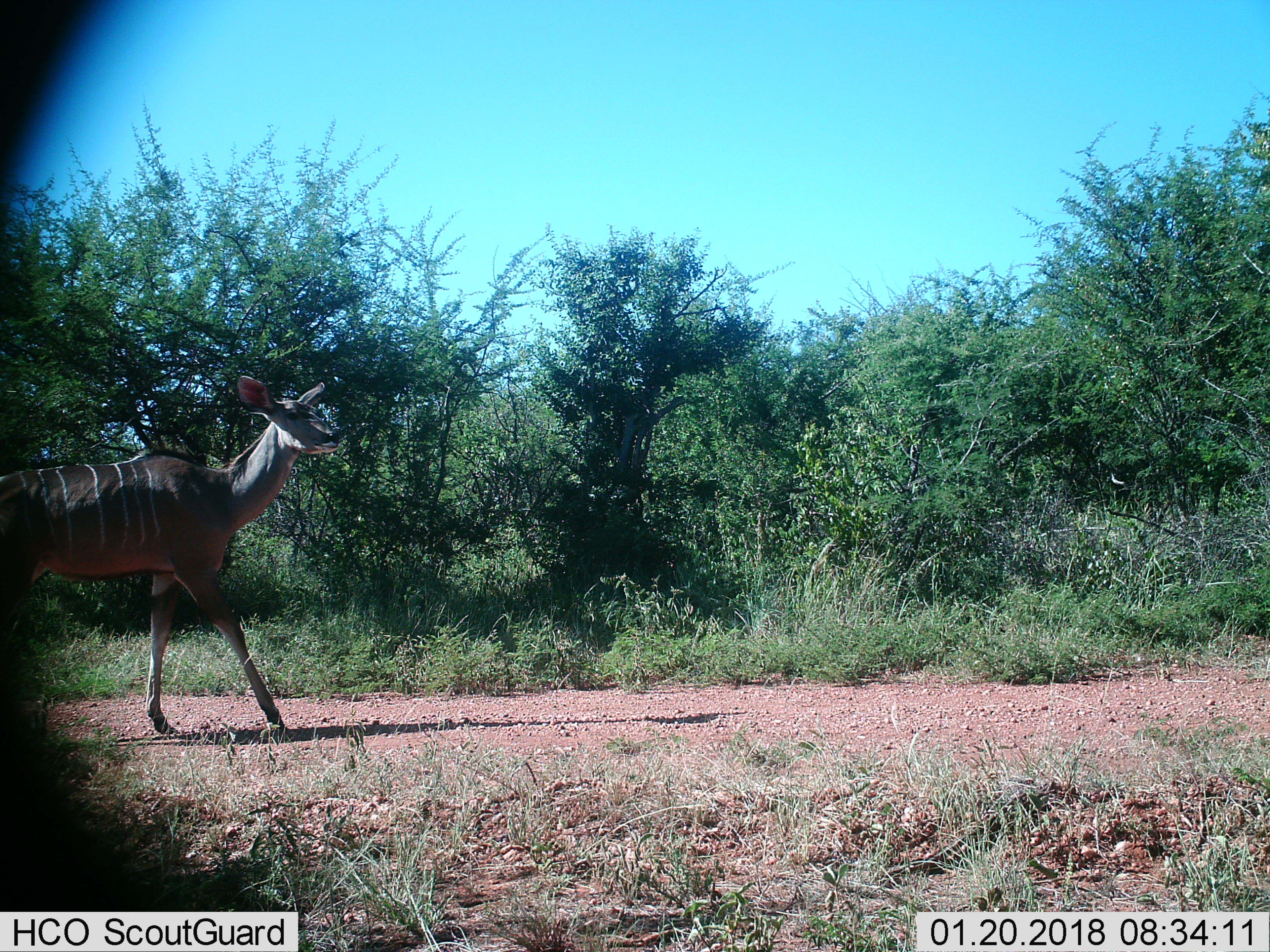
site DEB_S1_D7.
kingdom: Animalia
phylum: Chordata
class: Mammalia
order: Artiodactyla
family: Bovidae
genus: Tragelaphus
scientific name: Tragelaphus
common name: kudu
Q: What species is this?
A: Kudu (Tragelaphus).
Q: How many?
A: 1.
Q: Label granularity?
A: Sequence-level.